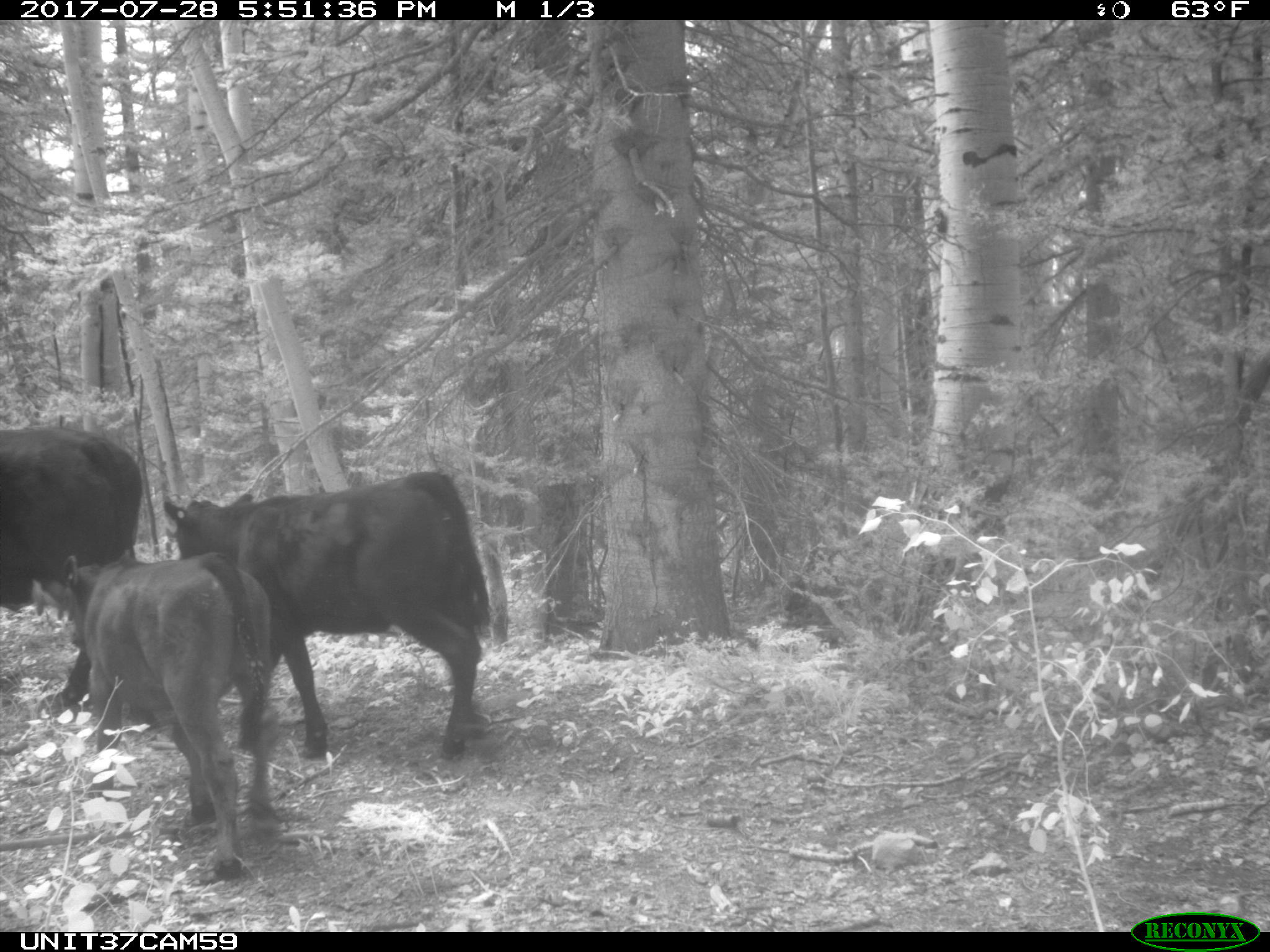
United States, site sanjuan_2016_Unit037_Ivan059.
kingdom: Animalia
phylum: Chordata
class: Mammalia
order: Artiodactyla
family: Bovidae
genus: Bos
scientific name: Bos taurus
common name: domestic cow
Bos taurus (domestic cow).